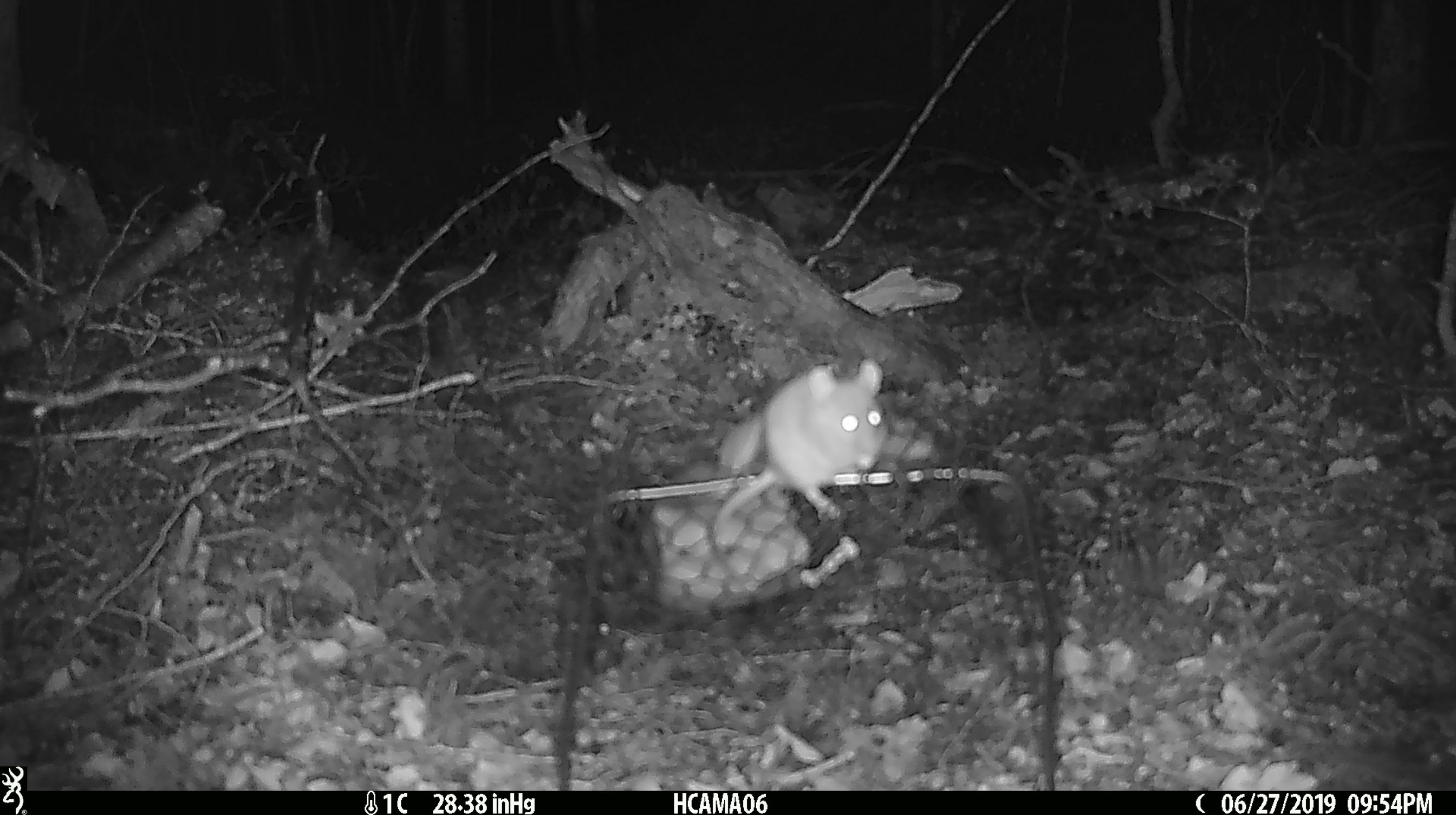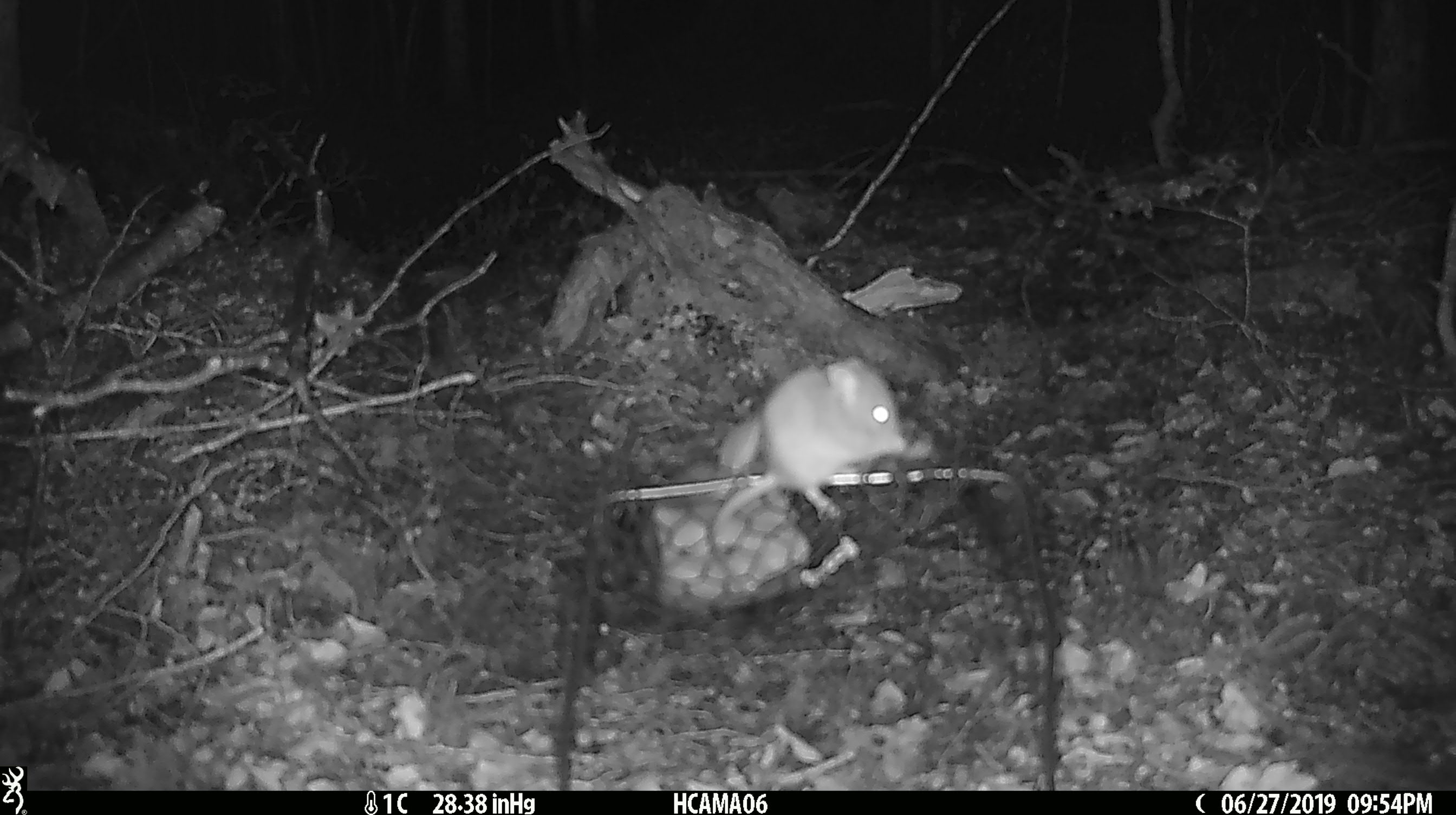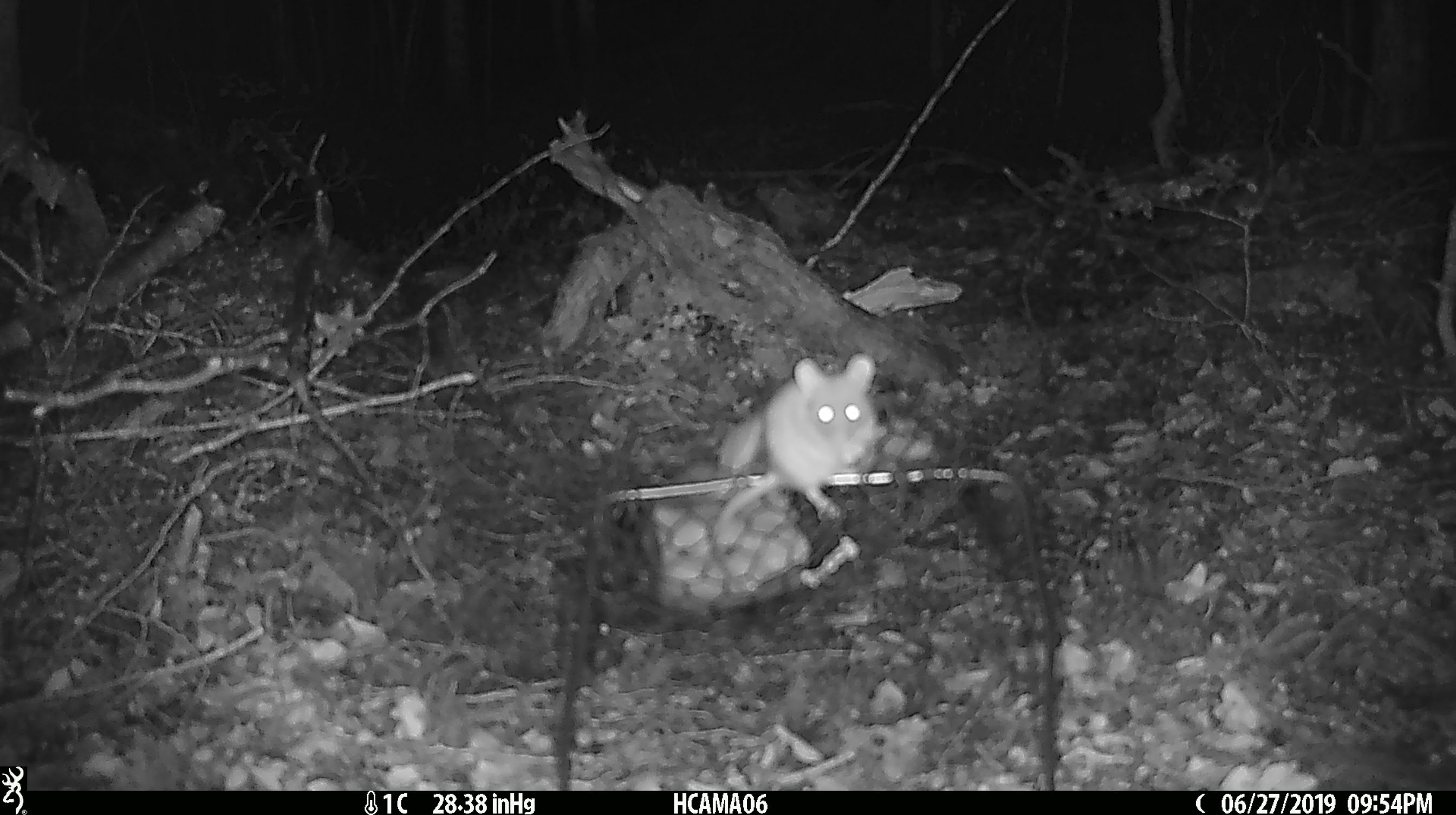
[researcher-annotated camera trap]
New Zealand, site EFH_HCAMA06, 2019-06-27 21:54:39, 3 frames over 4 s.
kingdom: Animalia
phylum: Chordata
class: Mammalia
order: Rodentia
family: Muridae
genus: Mus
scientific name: Mus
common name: mouse